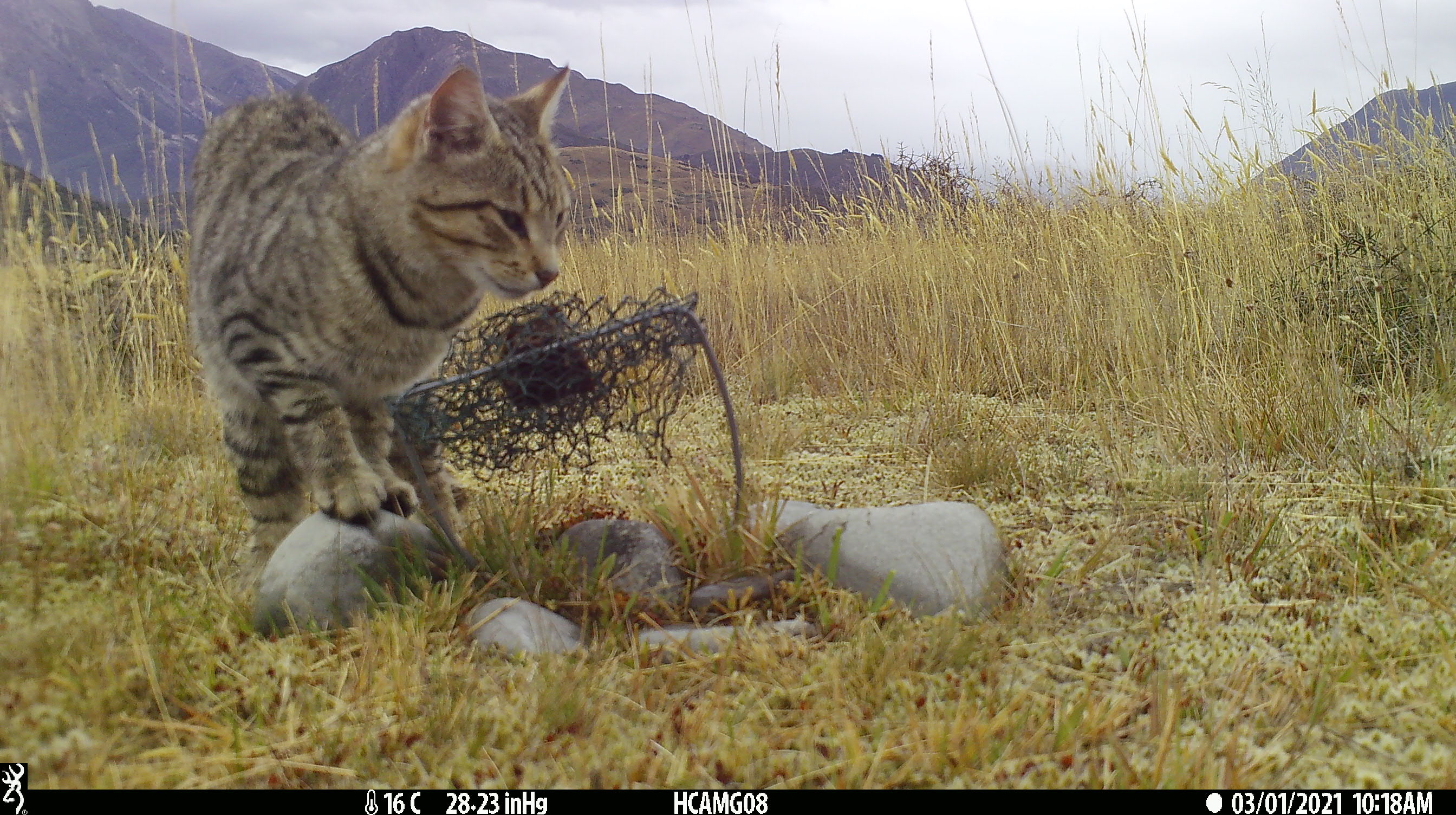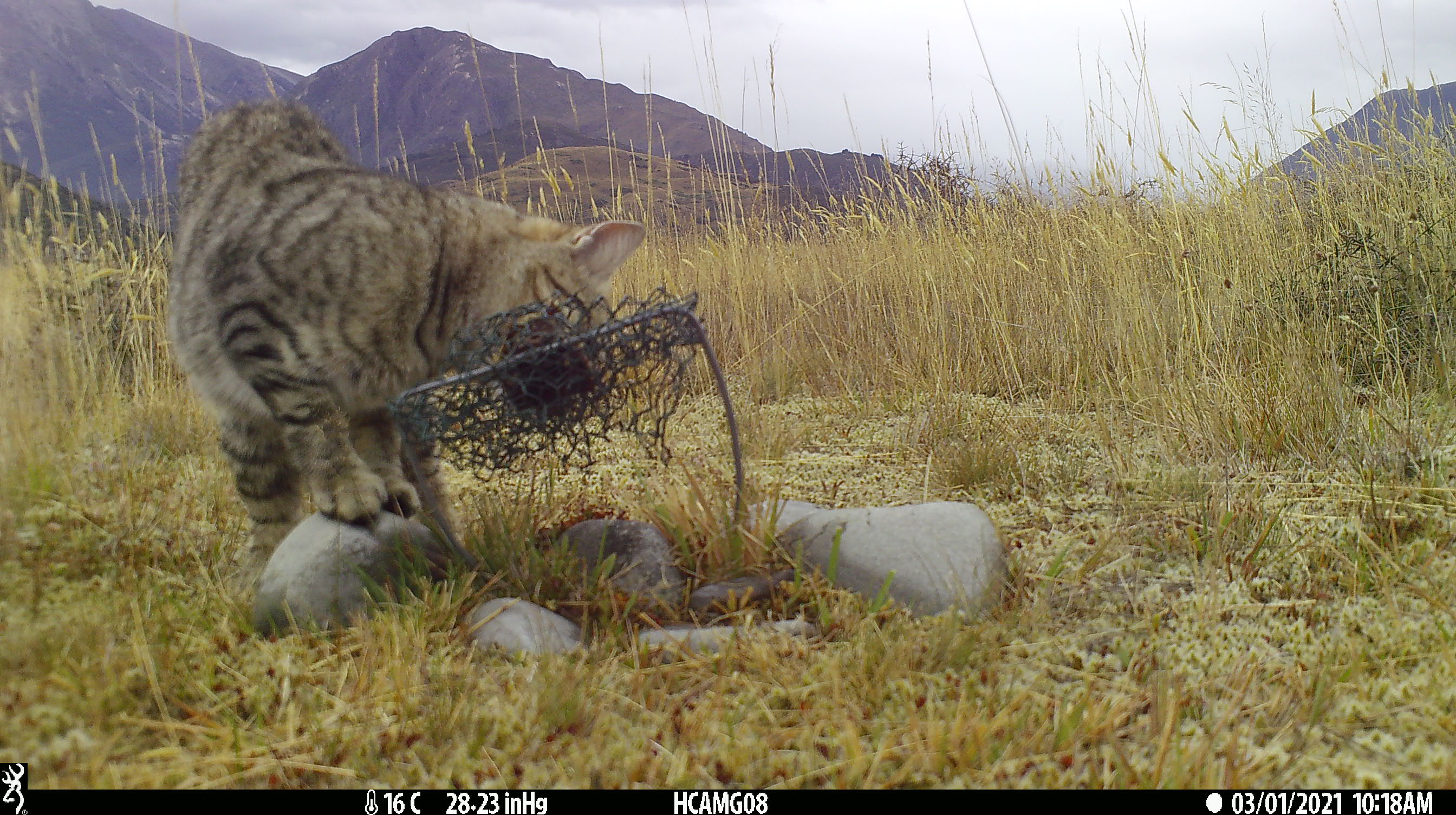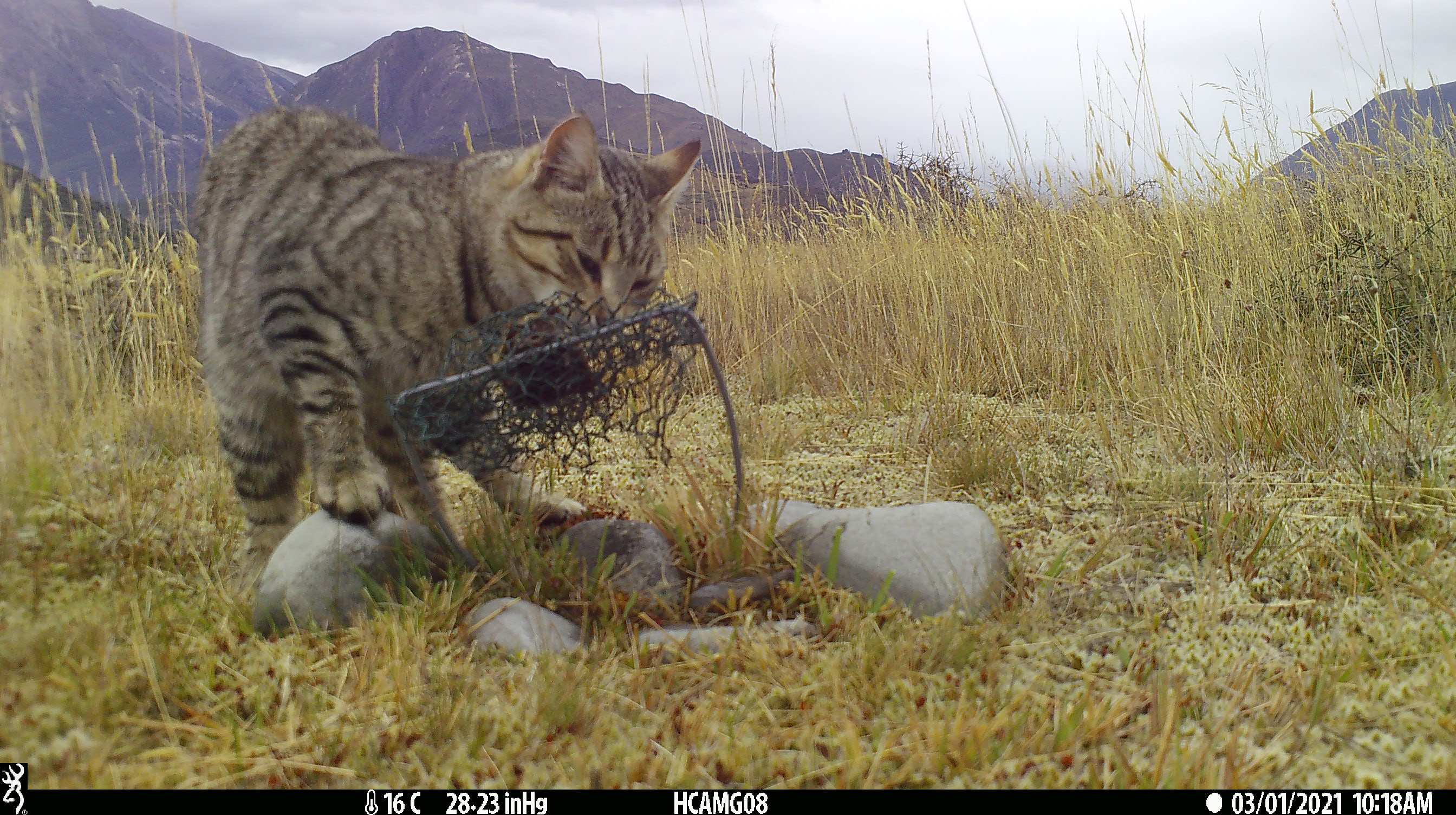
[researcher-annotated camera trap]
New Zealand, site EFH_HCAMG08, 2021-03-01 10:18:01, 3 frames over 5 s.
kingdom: Animalia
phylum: Chordata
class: Mammalia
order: Carnivora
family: Felidae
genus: Felis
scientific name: Felis catus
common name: domestic cat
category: cat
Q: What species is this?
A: Cat (domestic cat) (Felis catus).